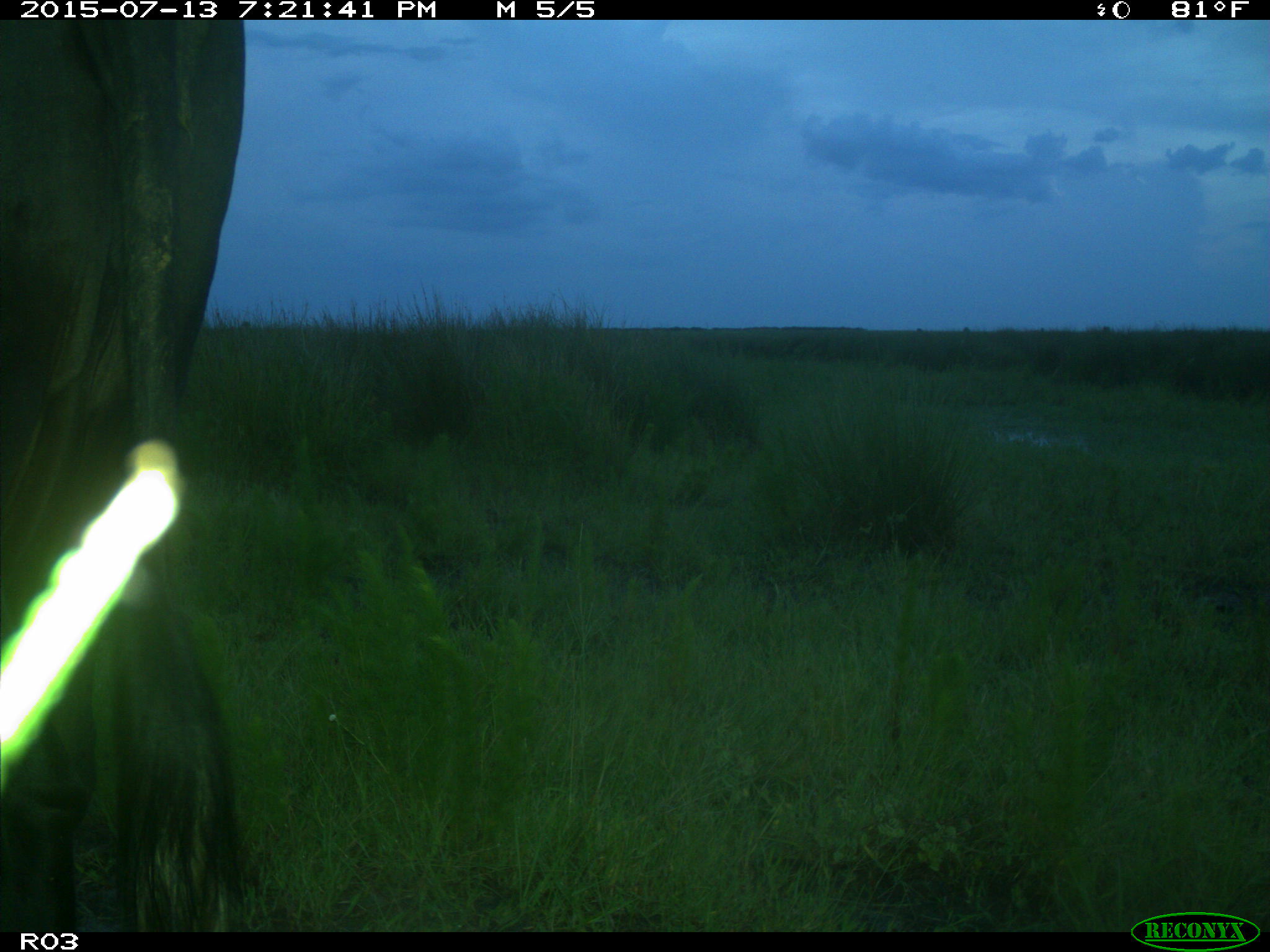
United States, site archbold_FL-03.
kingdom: Animalia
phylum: Chordata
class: Mammalia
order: Artiodactyla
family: Bovidae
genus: Bos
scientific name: Bos taurus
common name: domestic cow